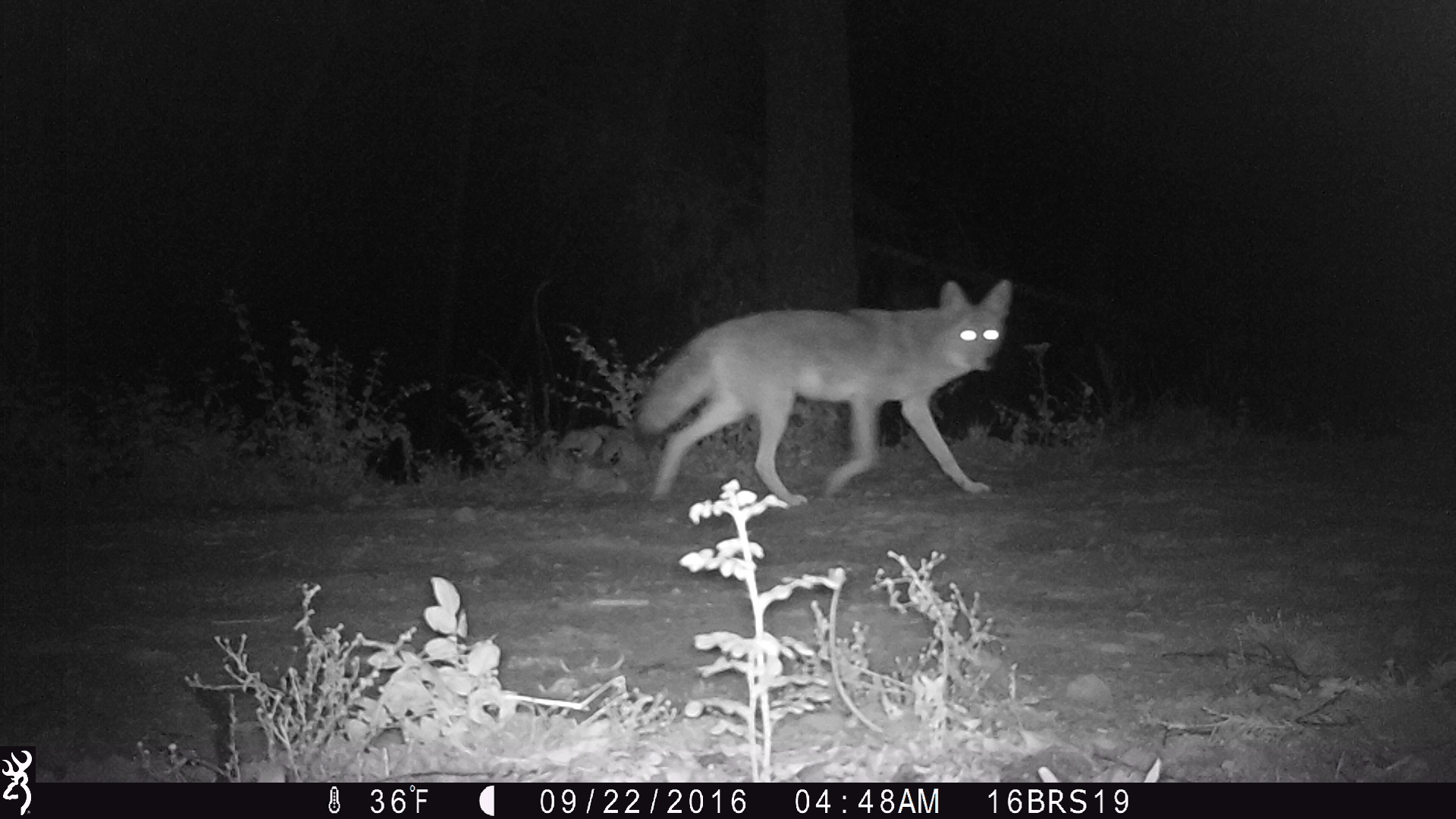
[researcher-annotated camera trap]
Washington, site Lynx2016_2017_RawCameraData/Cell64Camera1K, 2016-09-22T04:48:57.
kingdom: Animalia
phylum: Chordata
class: Mammalia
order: Carnivora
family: Canidae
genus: Canis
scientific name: Canis latrans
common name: coyote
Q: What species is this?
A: Canis latrans (coyote).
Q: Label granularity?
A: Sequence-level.